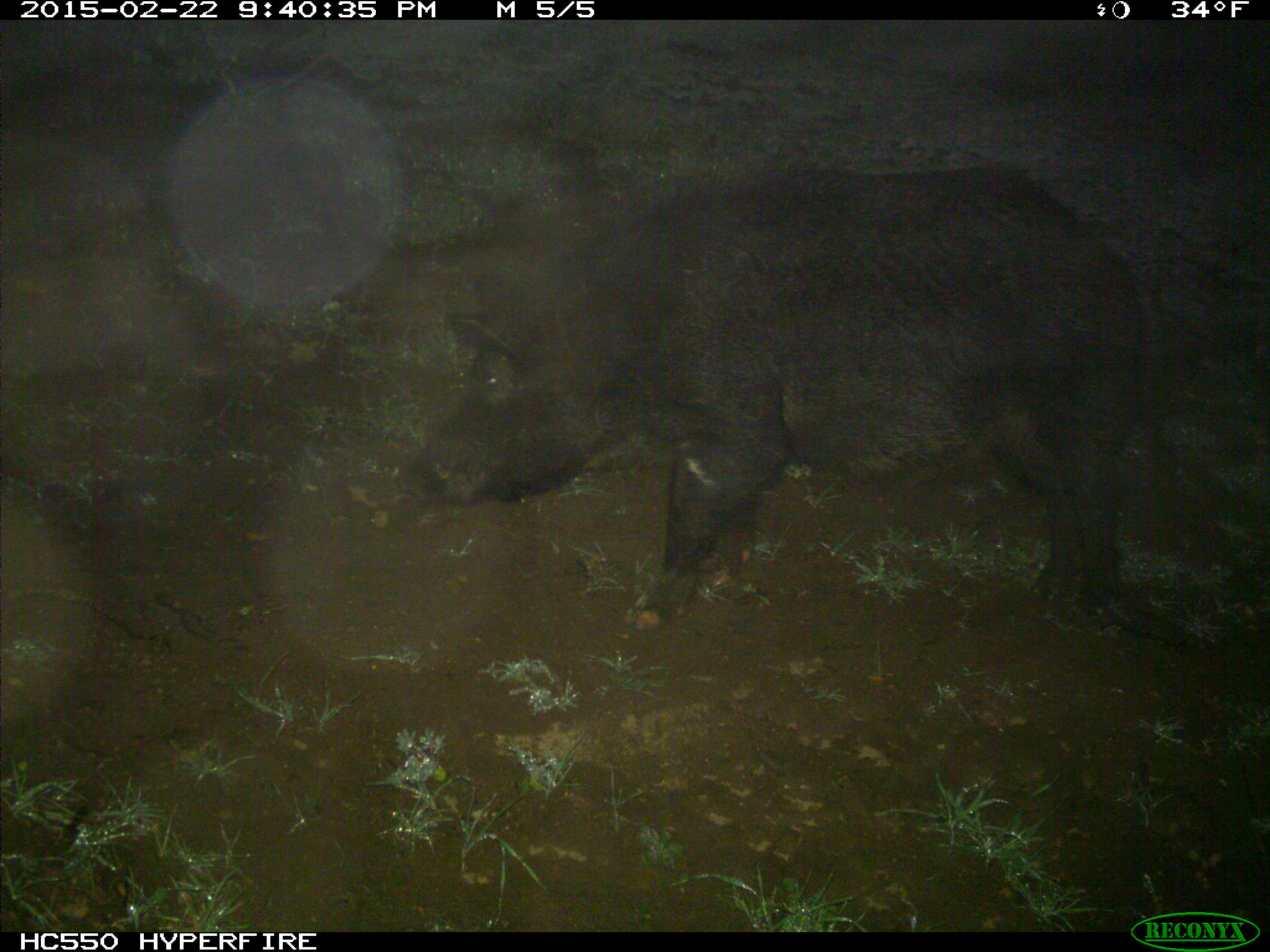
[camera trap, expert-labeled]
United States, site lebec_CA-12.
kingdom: Animalia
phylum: Chordata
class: Mammalia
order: Artiodactyla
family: Suidae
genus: Sus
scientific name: Sus scrofa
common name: wild boar